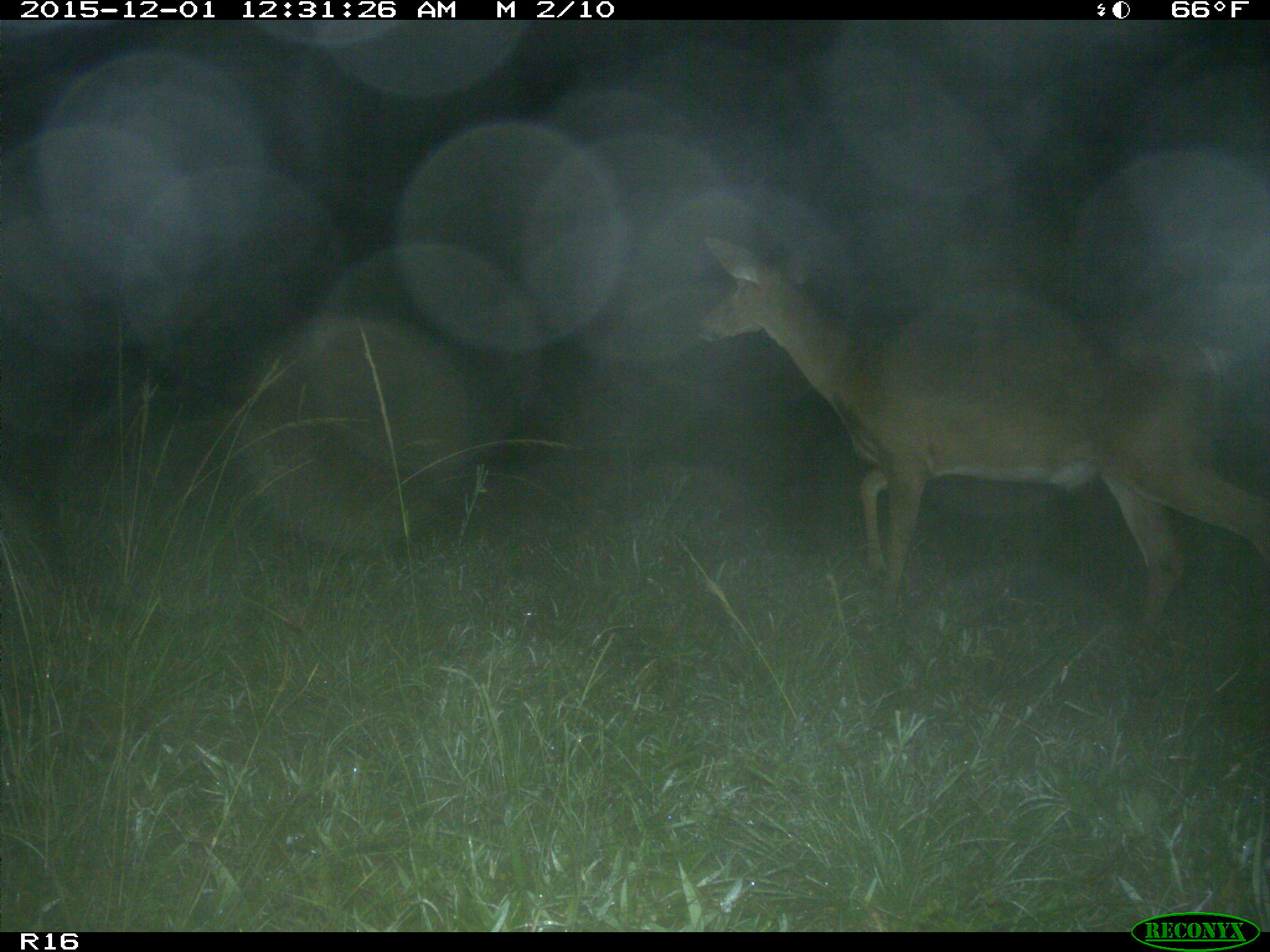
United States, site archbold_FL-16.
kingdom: Animalia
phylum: Chordata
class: Mammalia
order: Artiodactyla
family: Cervidae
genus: Odocoileus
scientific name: Odocoileus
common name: deer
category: unidentified deer